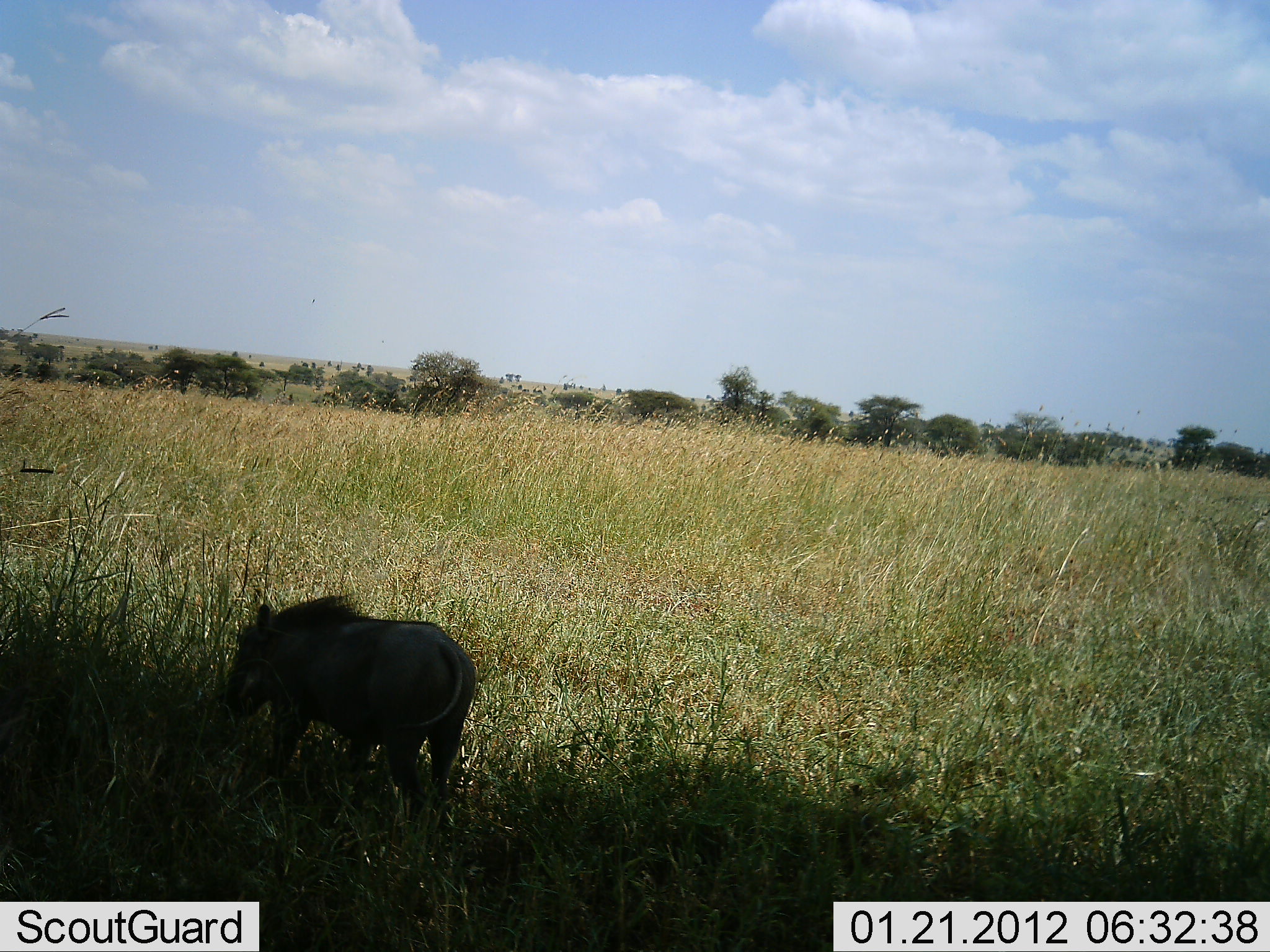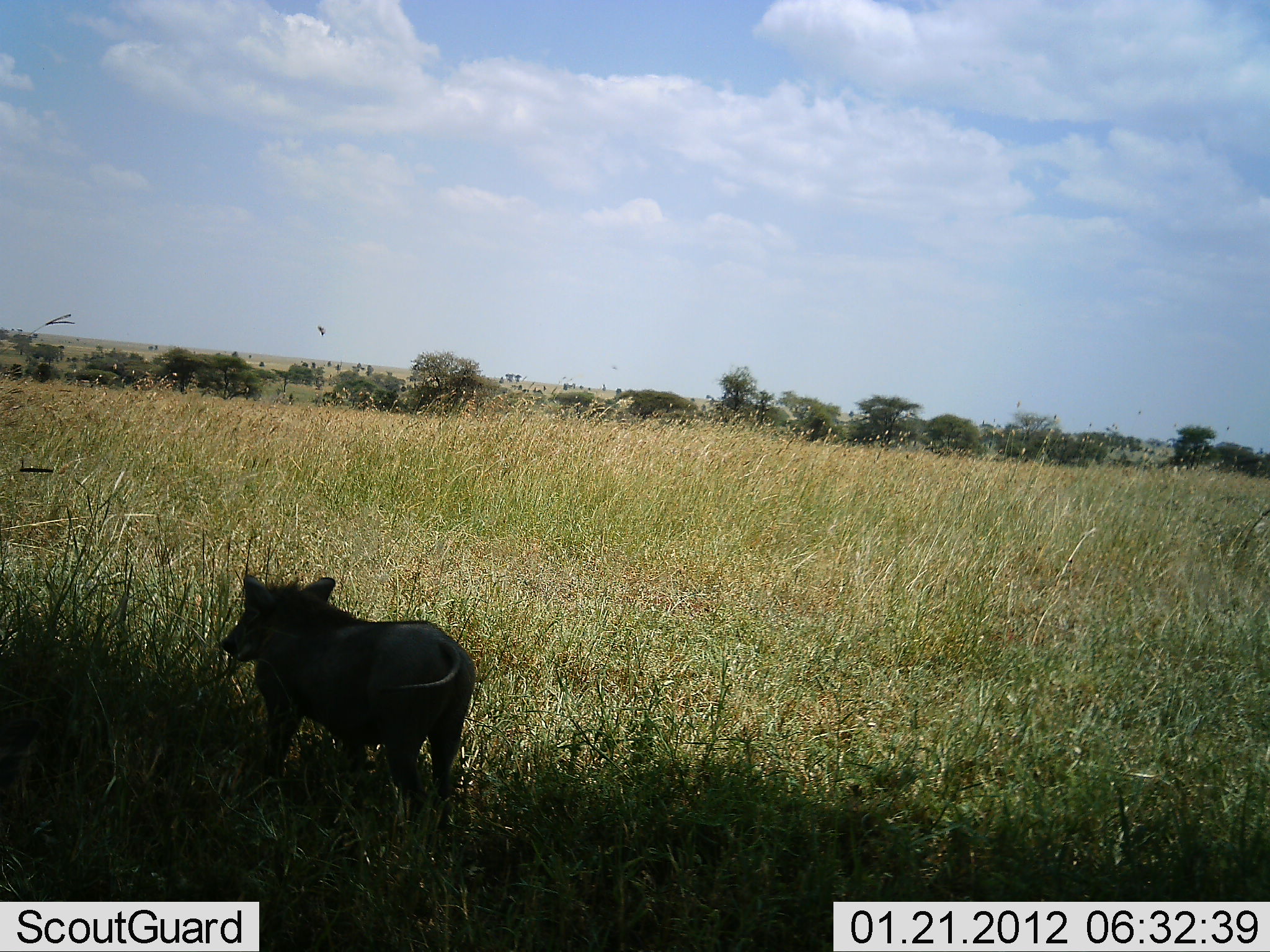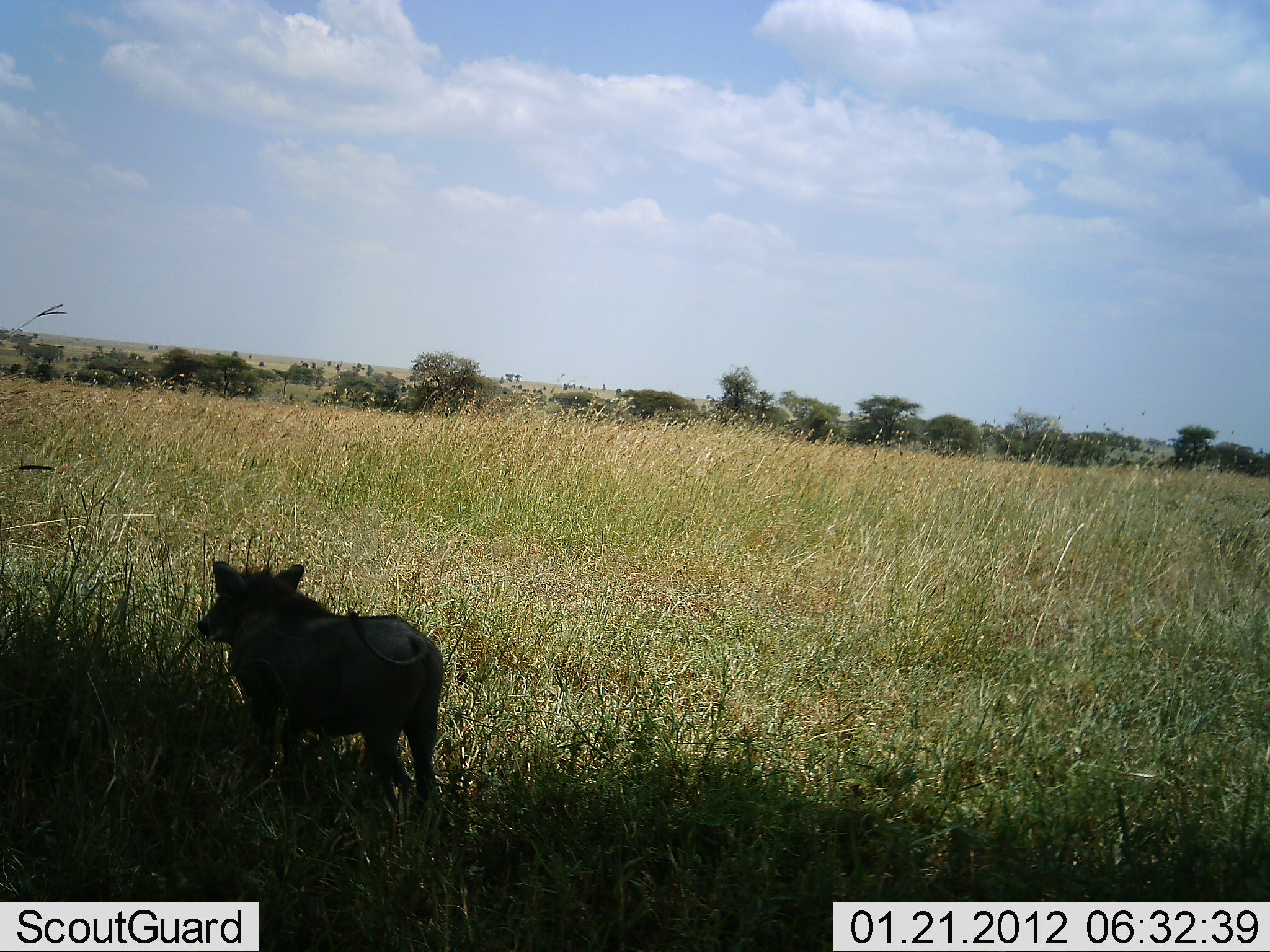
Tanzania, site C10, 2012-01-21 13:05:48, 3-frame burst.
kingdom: Animalia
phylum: Chordata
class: Mammalia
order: Artiodactyla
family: Suidae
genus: Phacochoerus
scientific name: Phacochoerus africanus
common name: warthog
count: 1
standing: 47%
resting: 0%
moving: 27%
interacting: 0%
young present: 0%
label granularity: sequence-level